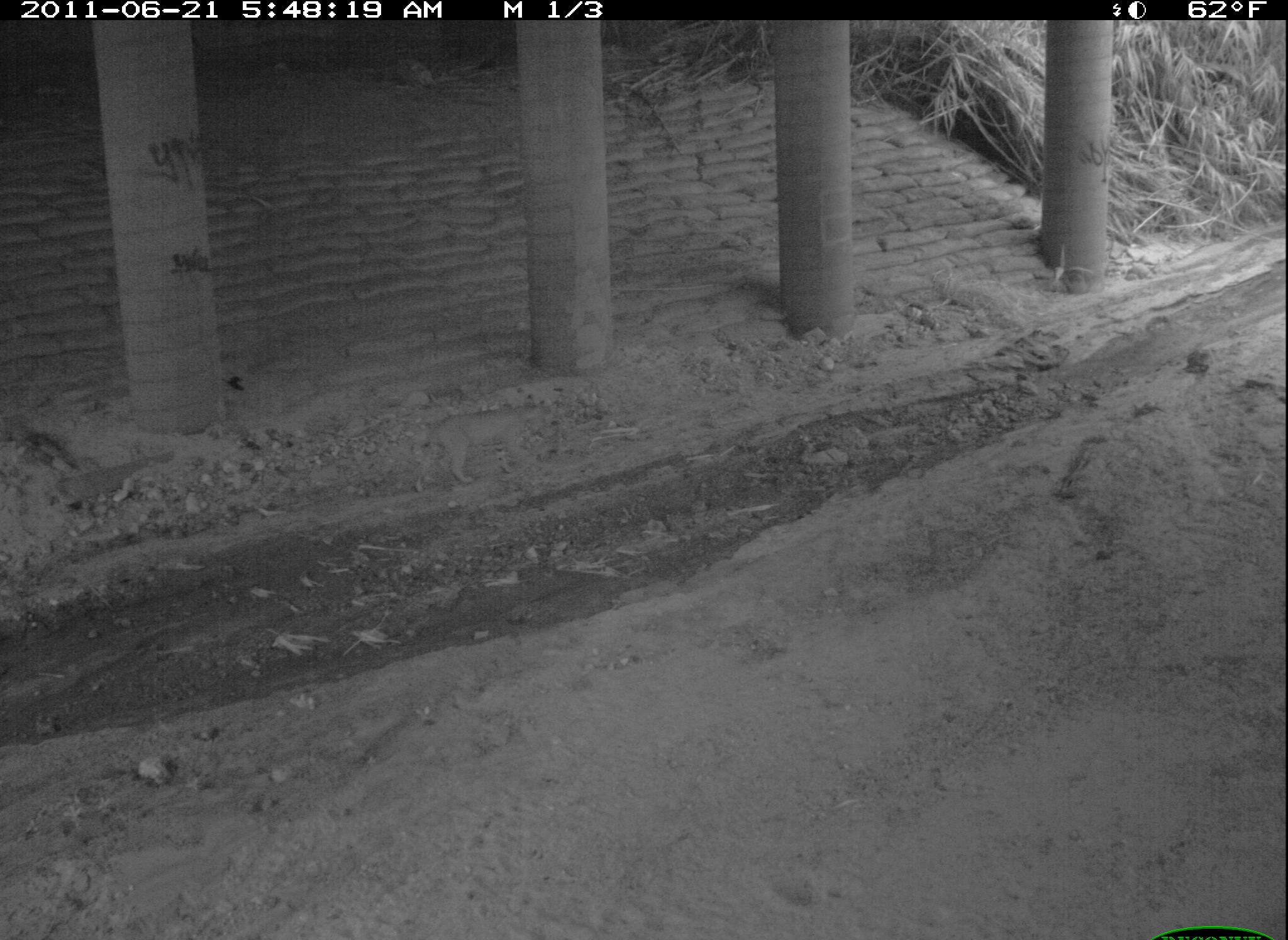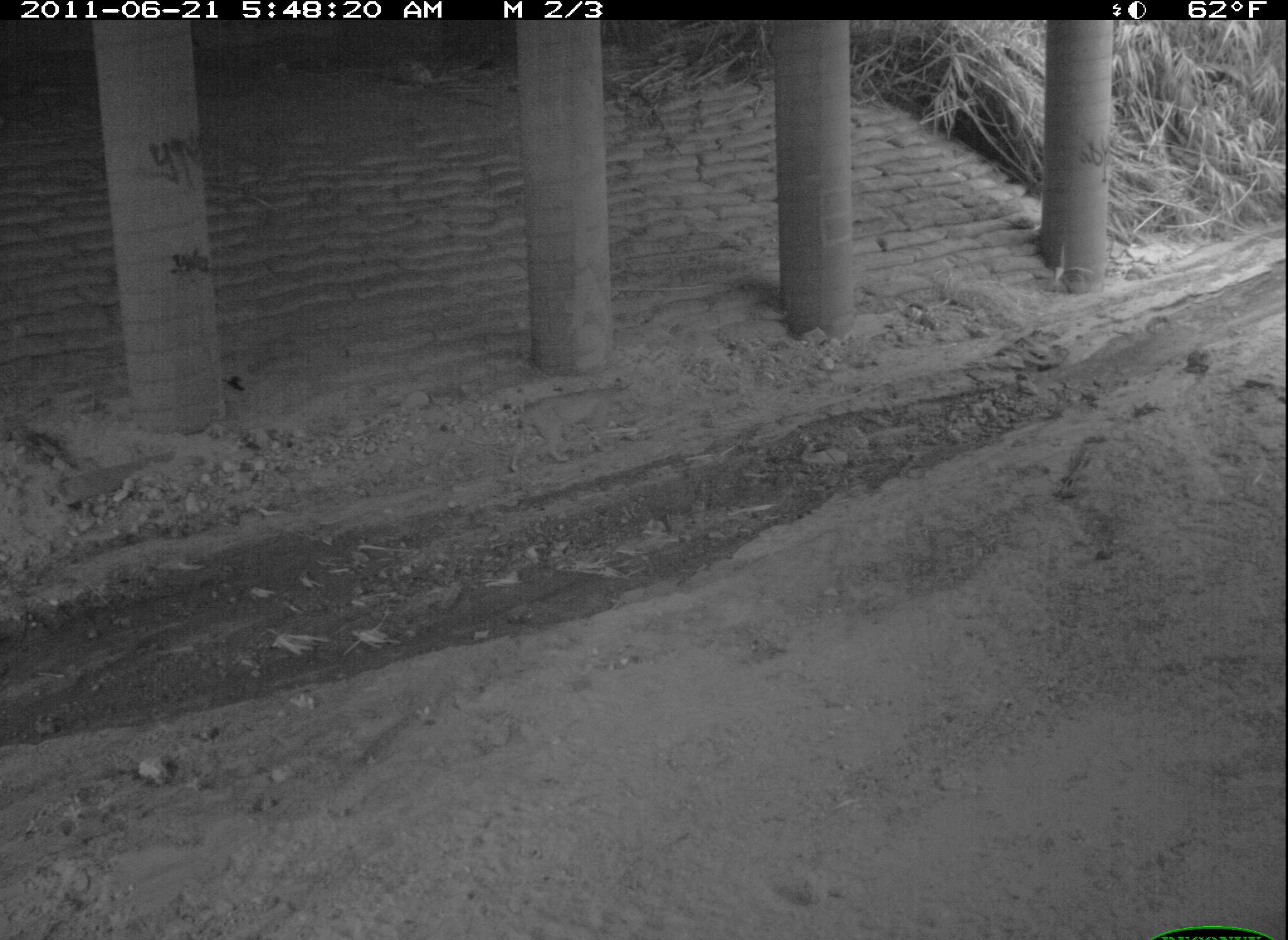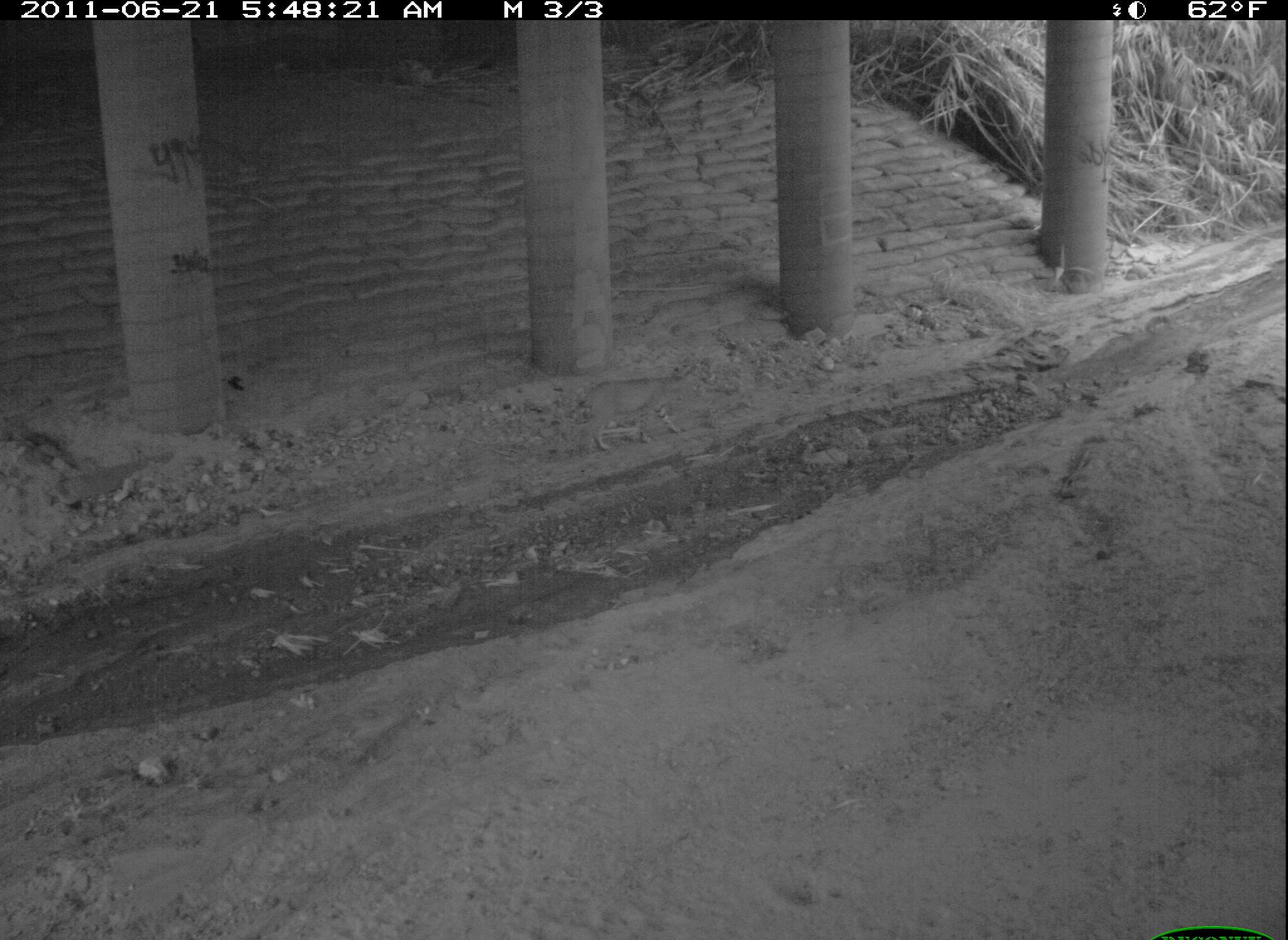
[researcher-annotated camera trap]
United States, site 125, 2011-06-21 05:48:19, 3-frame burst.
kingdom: Animalia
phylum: Chordata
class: Mammalia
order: Carnivora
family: Felidae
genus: Lynx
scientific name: Lynx rufus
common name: bobcat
Bobcat (Lynx rufus).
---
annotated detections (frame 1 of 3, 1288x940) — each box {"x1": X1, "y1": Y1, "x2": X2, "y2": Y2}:
bobcat: {"x1": 405, "y1": 392, "x2": 558, "y2": 503}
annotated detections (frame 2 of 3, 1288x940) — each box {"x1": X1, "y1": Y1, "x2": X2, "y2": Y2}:
bobcat: {"x1": 503, "y1": 374, "x2": 638, "y2": 480}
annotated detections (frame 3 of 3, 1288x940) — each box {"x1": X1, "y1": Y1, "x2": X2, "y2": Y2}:
bobcat: {"x1": 568, "y1": 366, "x2": 691, "y2": 464}